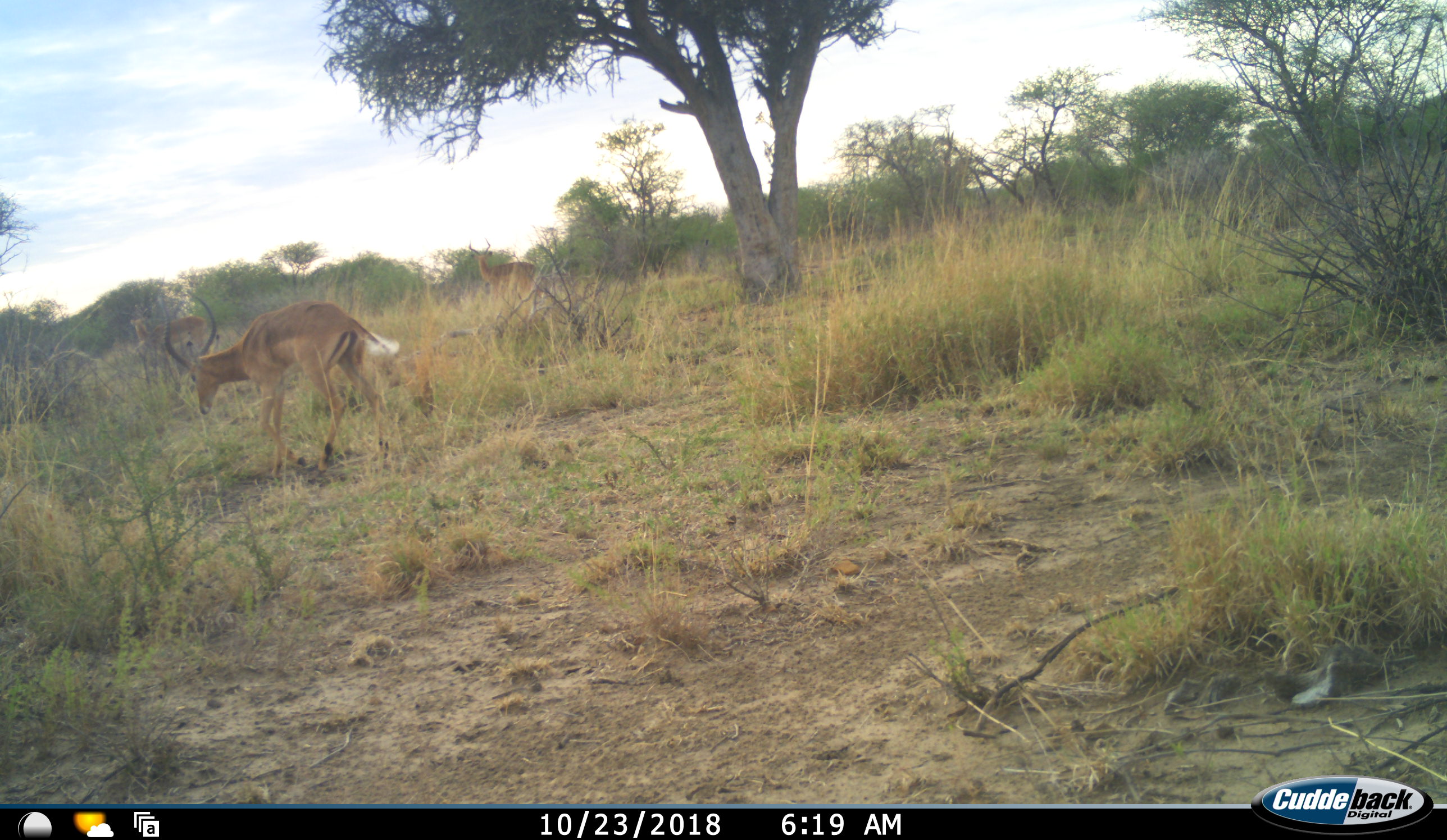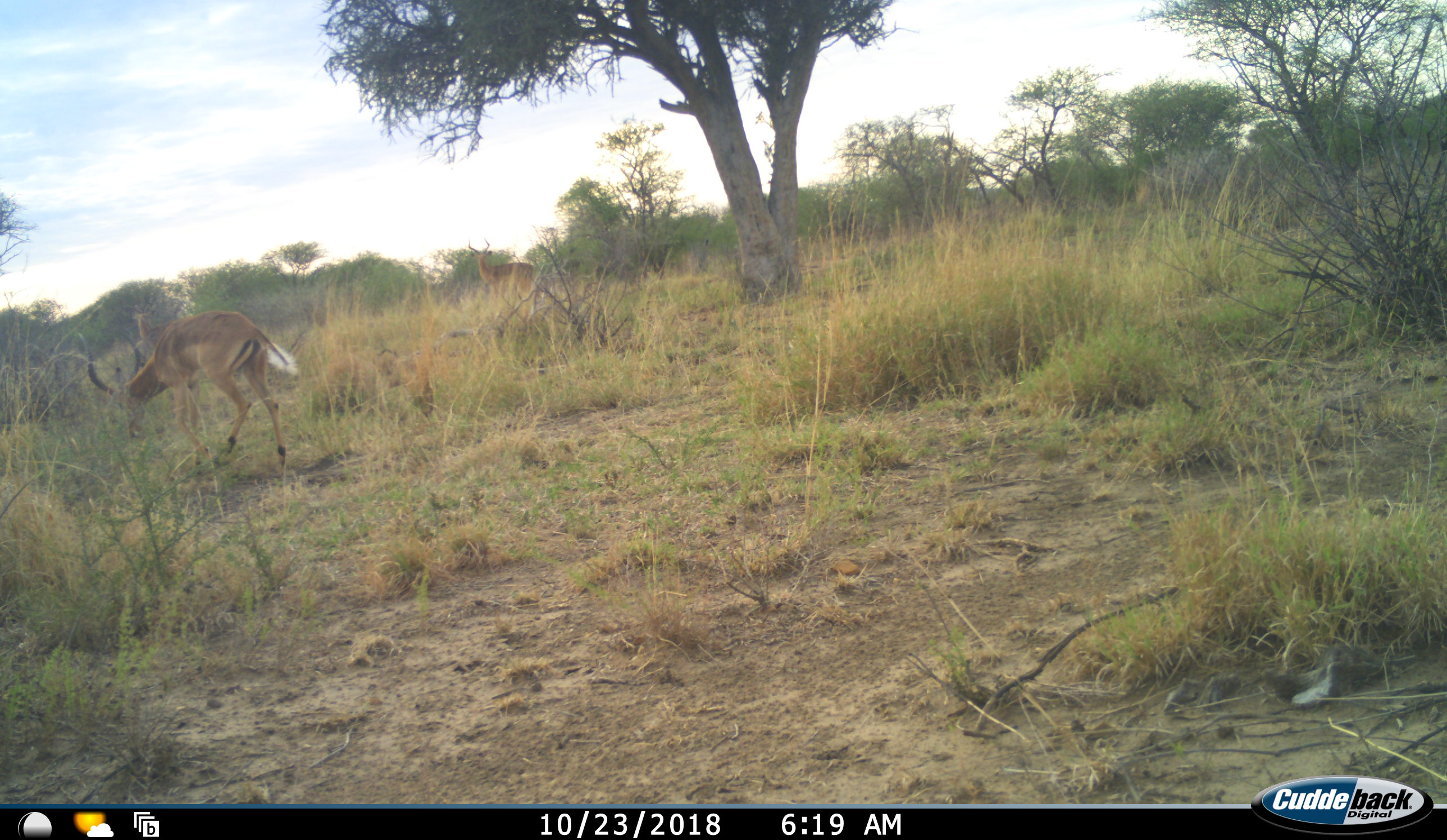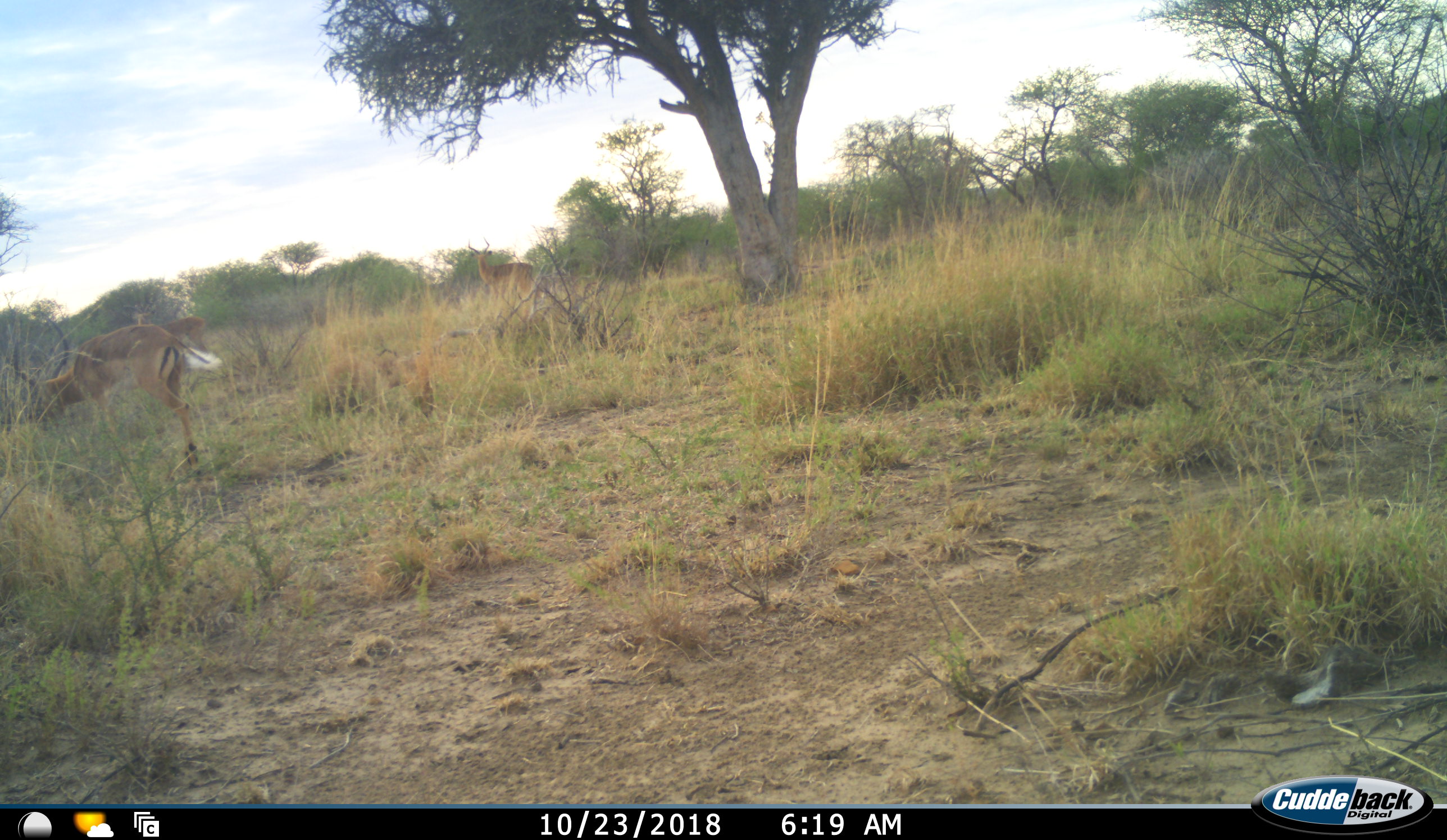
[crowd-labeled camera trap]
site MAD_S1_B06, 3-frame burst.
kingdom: Animalia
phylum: Chordata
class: Mammalia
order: Artiodactyla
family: Bovidae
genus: Aepyceros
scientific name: Aepyceros melampus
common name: impala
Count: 3.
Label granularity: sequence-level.